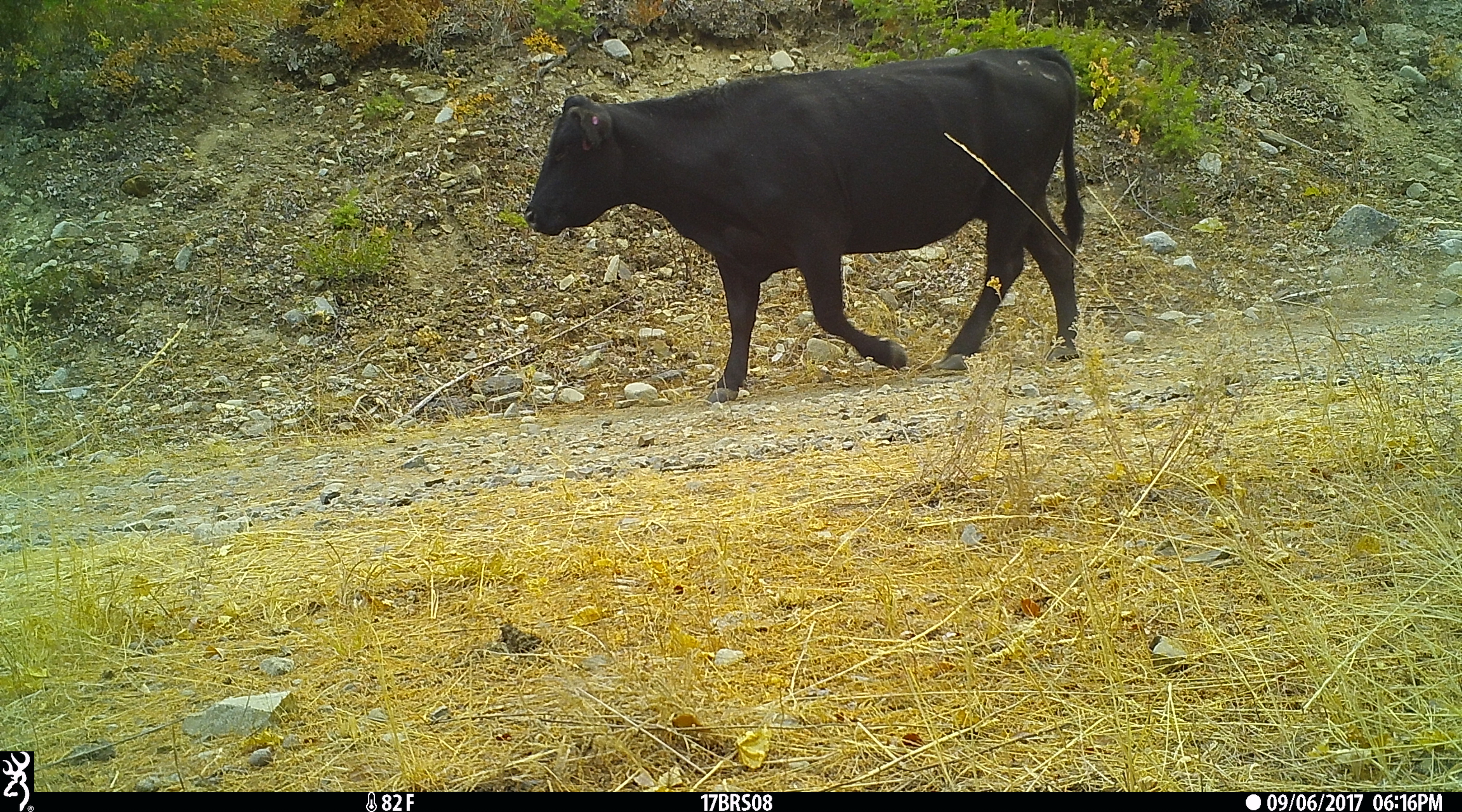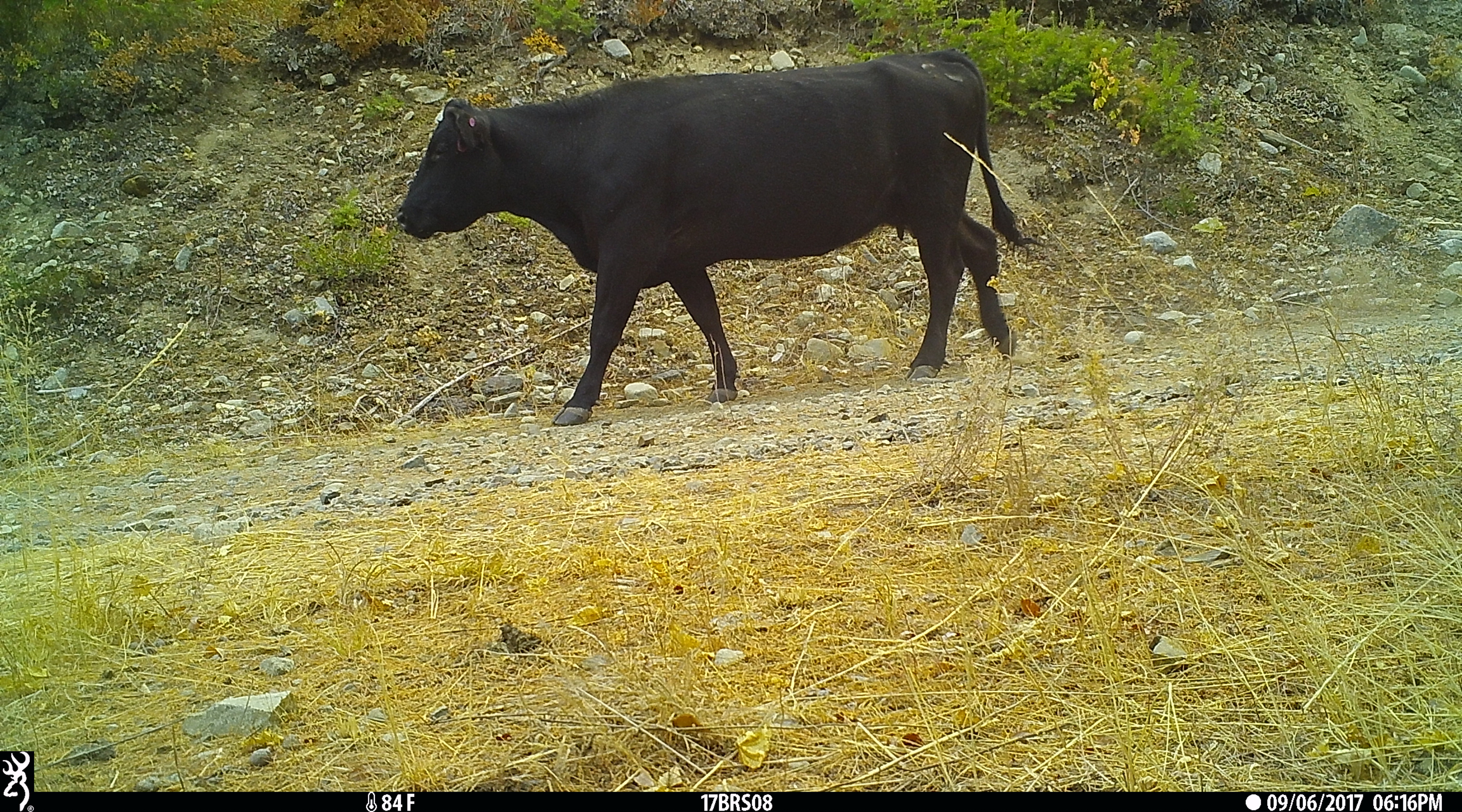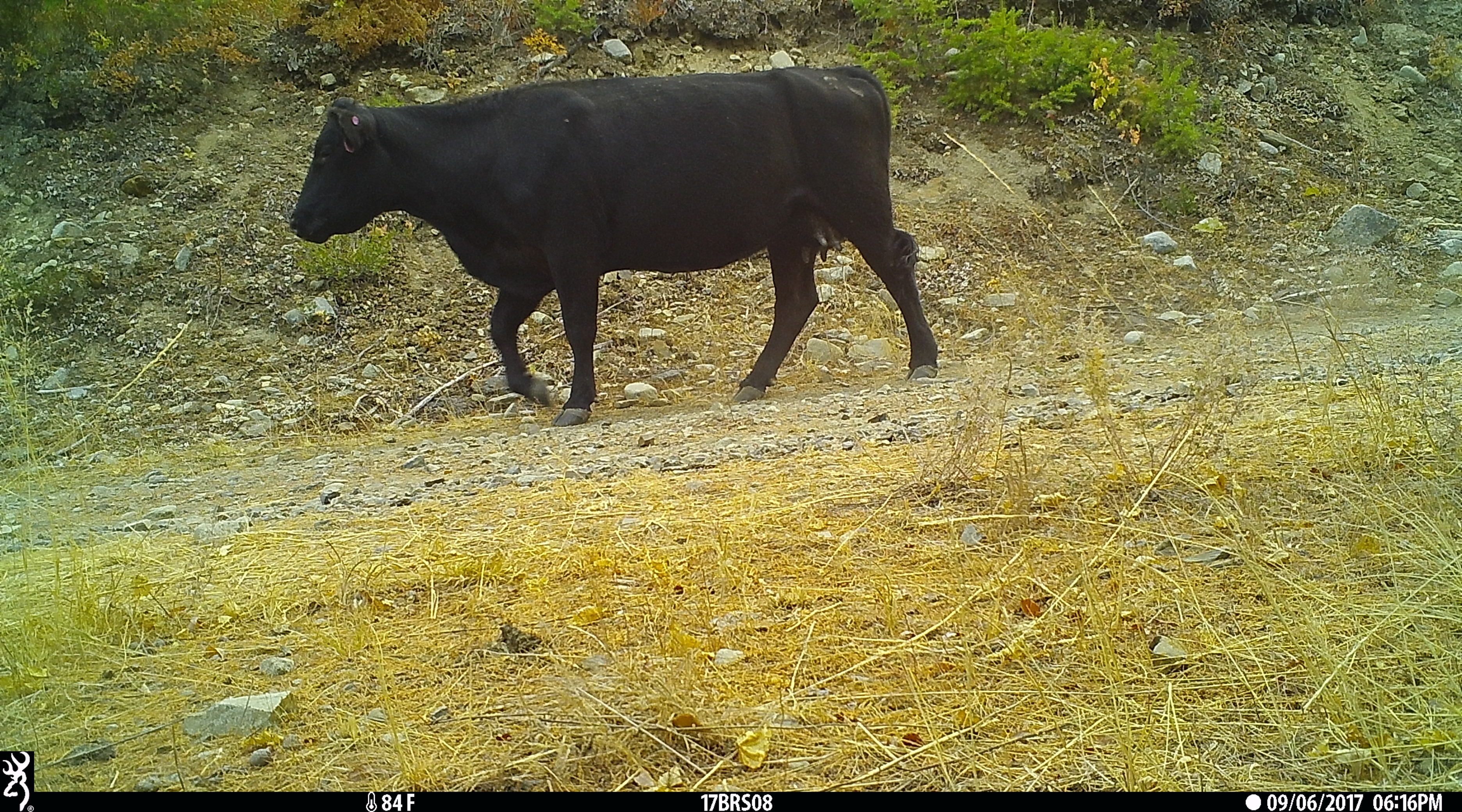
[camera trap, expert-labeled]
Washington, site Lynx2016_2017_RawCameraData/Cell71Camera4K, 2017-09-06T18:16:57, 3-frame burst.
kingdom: Animalia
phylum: Chordata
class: Mammalia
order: Artiodactyla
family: Bovidae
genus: Bos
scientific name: Bos taurus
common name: domestic cattle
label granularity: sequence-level